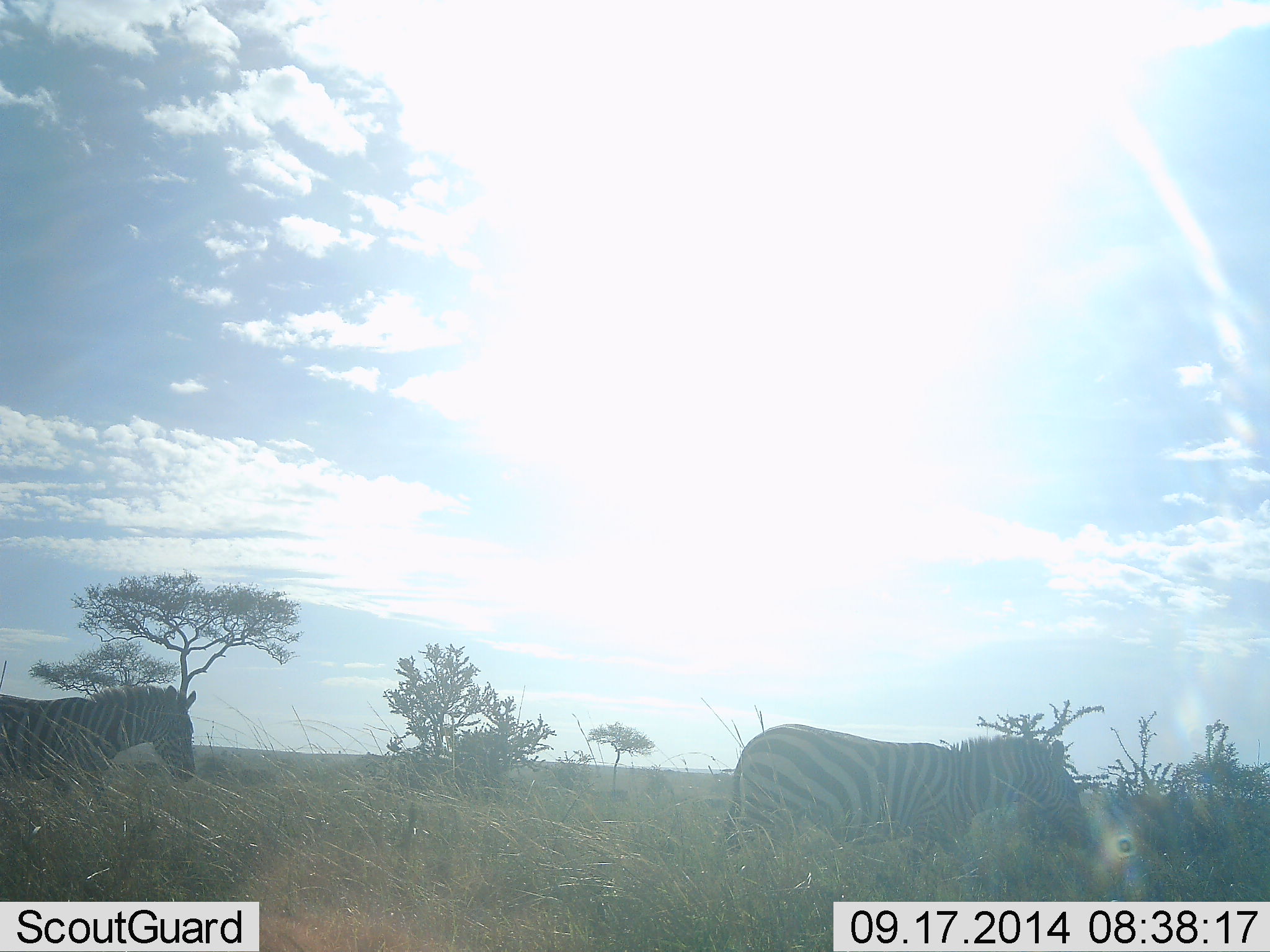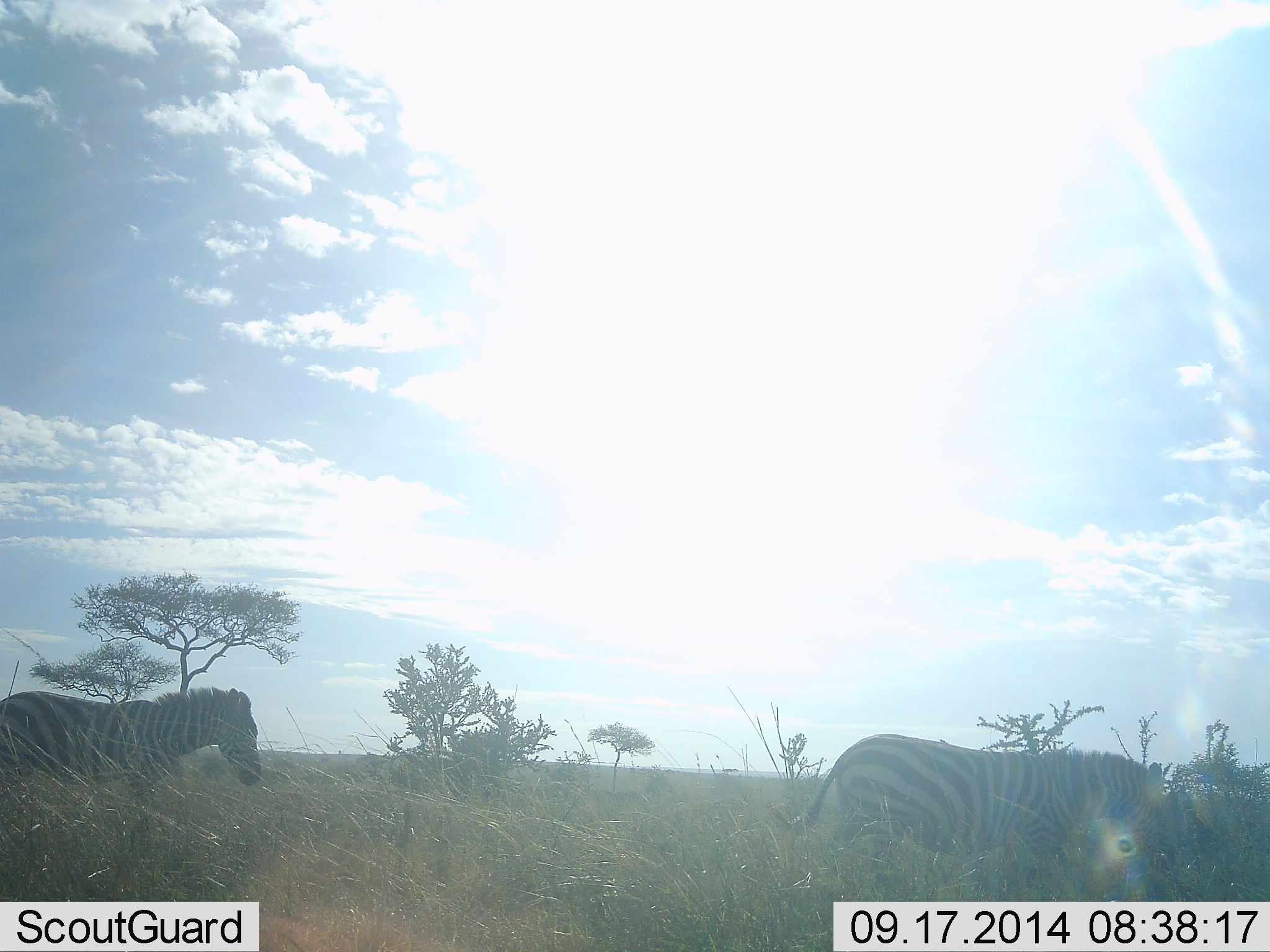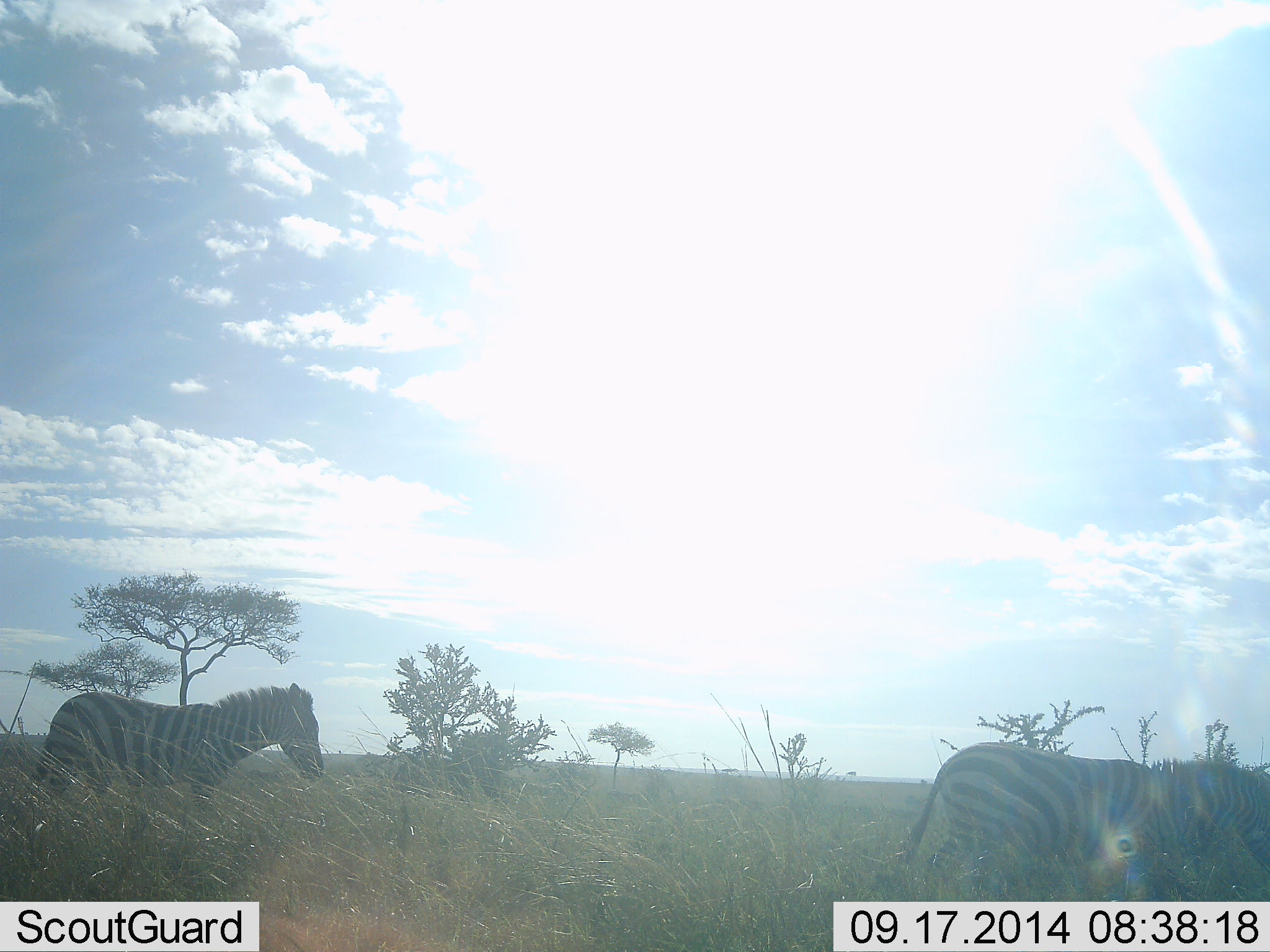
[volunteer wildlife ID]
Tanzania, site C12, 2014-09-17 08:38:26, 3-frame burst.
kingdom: Animalia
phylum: Chordata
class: Mammalia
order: Perissodactyla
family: Equidae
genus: Equus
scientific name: Equus quagga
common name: plains zebra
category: zebra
Zebra (plains zebra) (Equus quagga), count 2. Behavior (volunteer vote fractions): standing 0%, resting 0%, moving 100%, interacting 0%. Young present (vote fraction): 0%. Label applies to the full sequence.